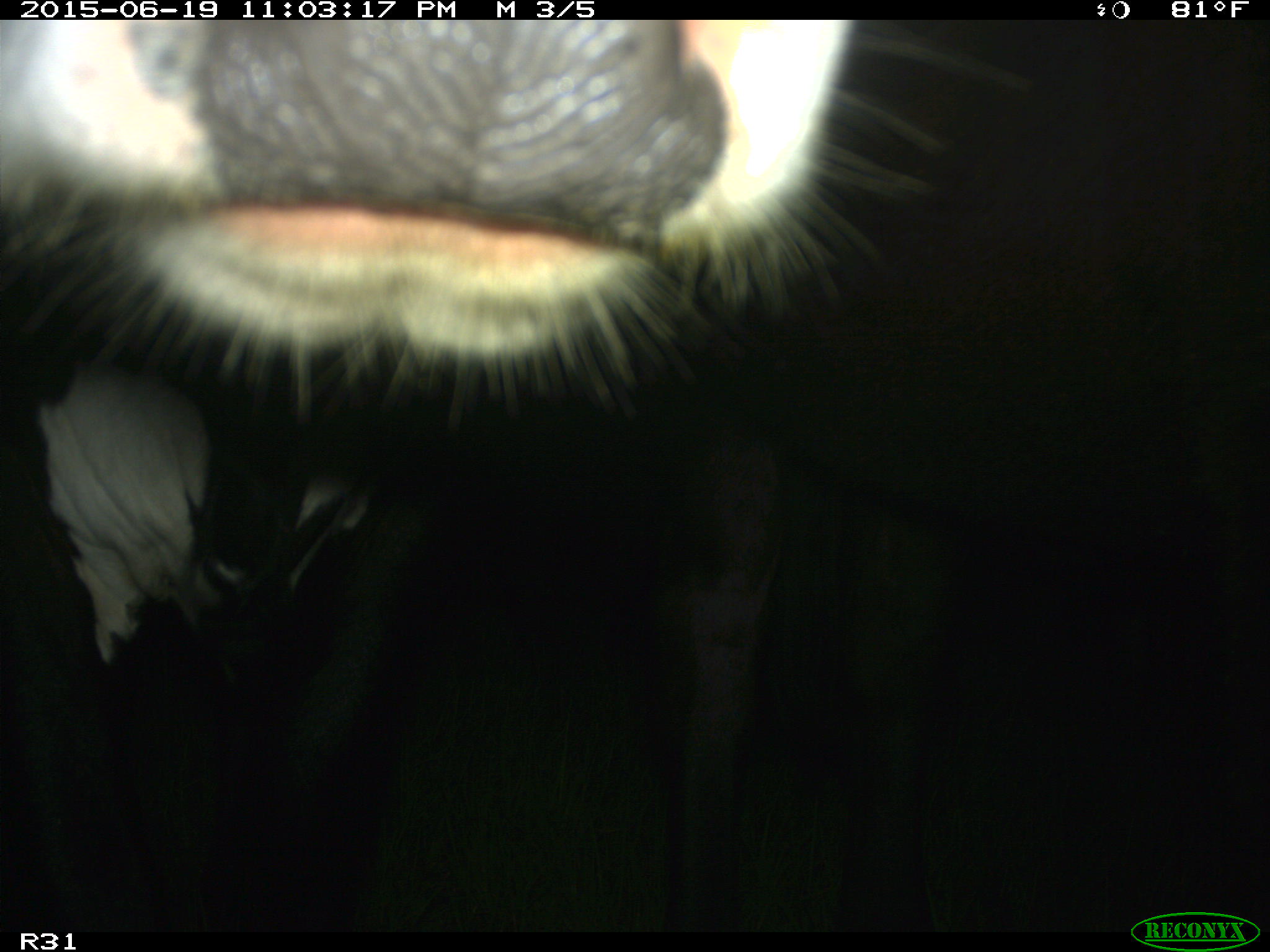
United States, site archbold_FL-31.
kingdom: Animalia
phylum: Chordata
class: Mammalia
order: Artiodactyla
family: Bovidae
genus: Bos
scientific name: Bos taurus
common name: domestic cow